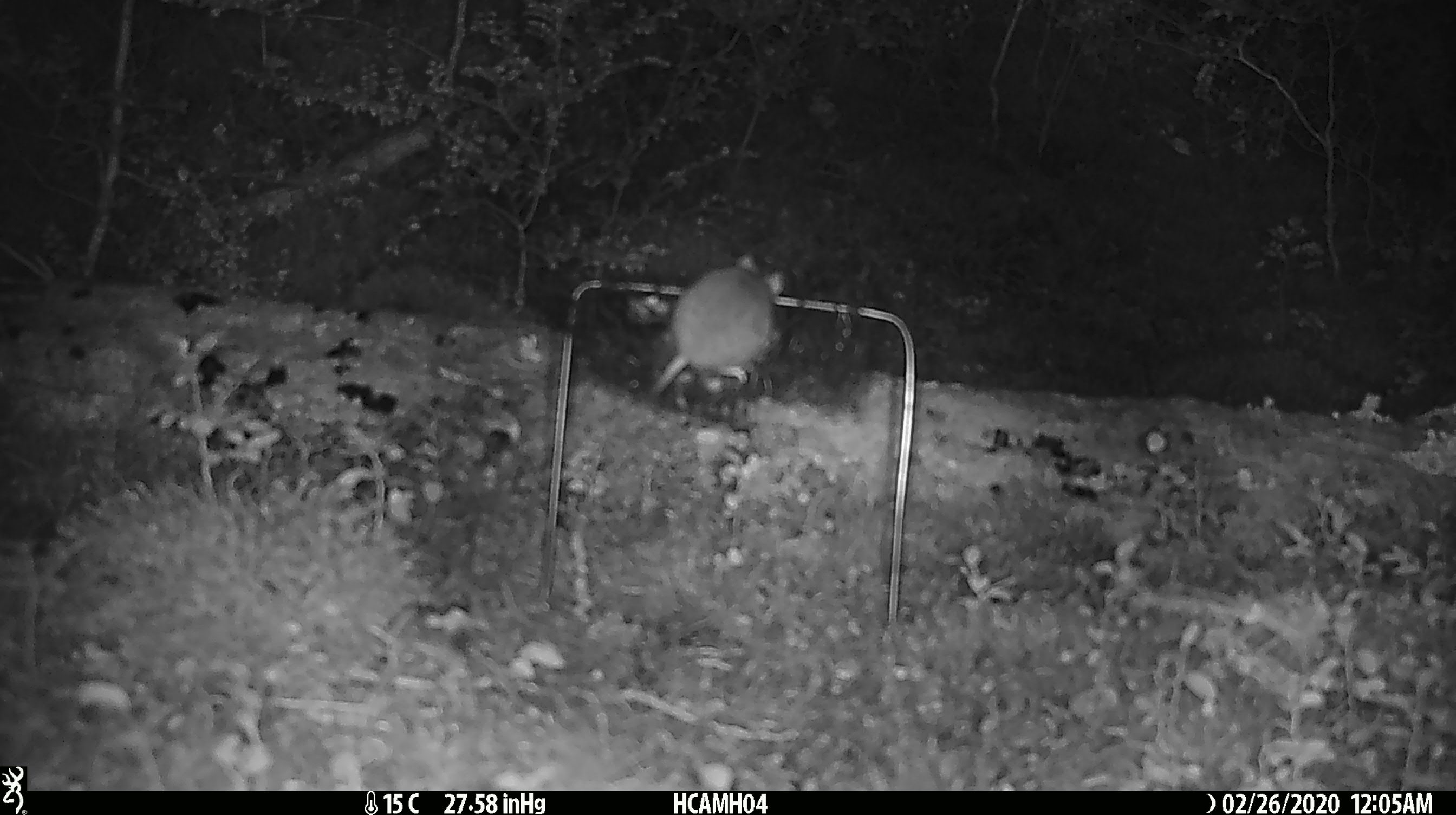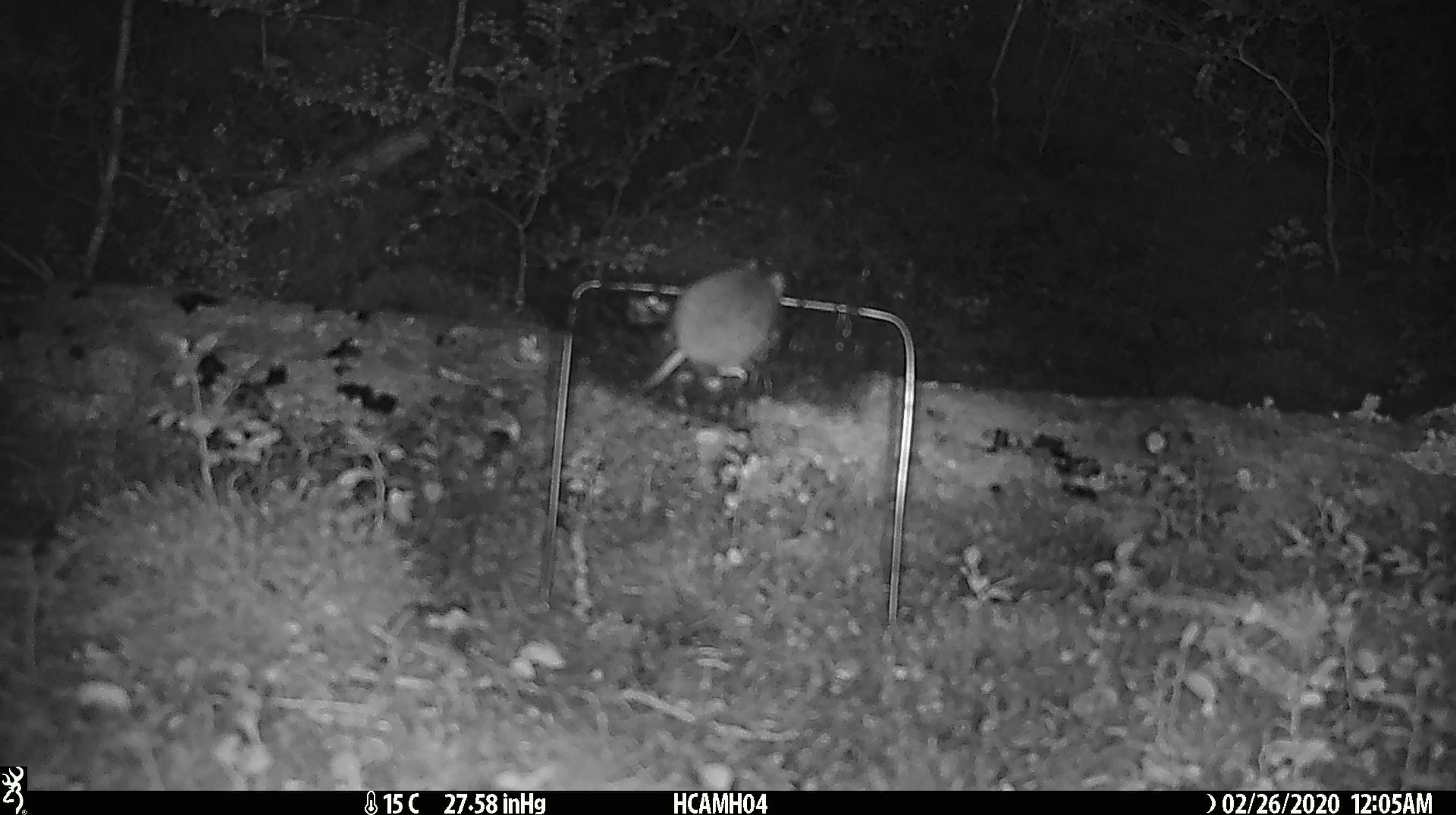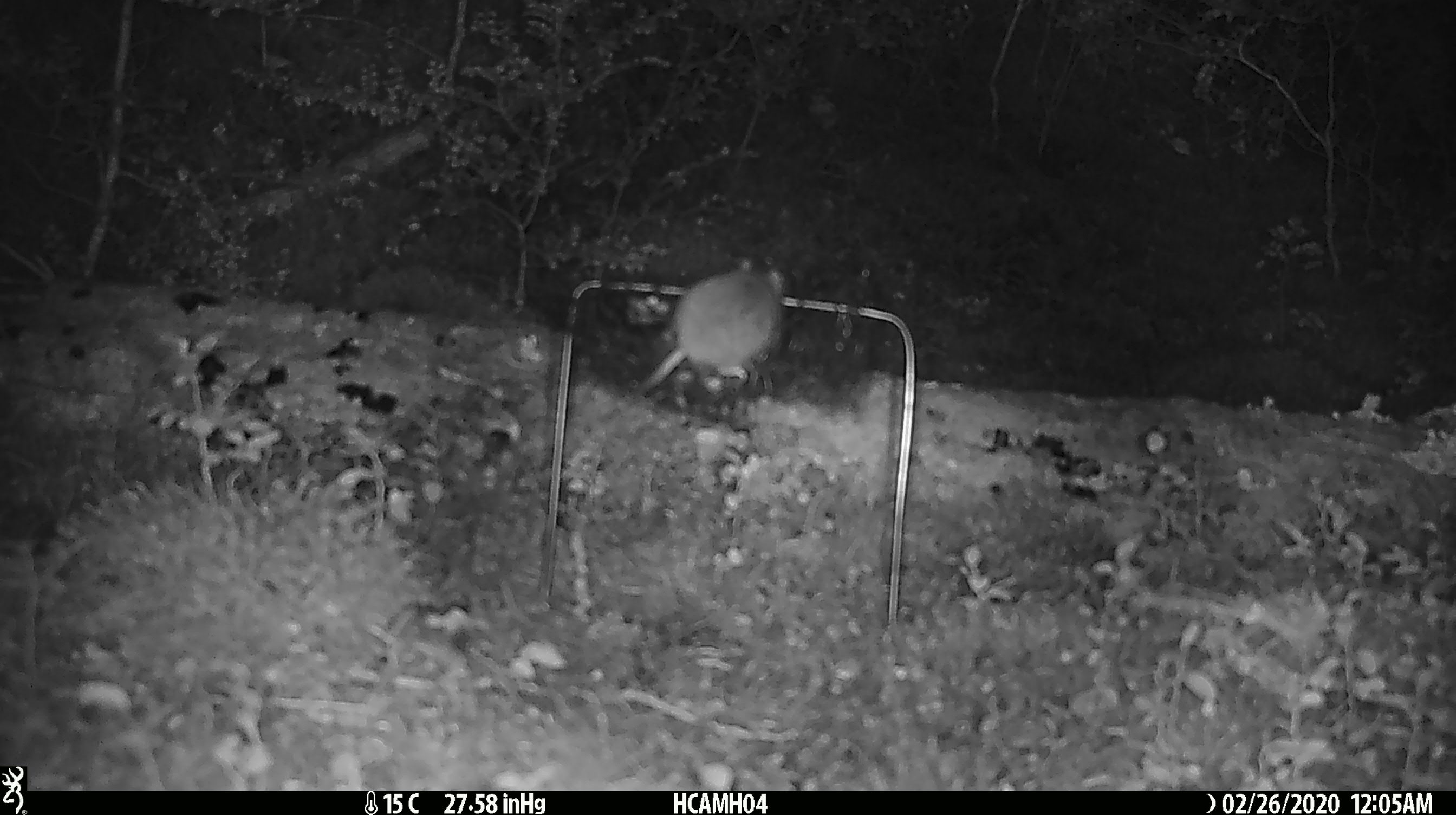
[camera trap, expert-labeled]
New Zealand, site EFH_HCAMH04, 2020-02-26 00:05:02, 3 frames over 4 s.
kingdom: Animalia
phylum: Chordata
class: Mammalia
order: Rodentia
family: Muridae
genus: Mus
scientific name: Mus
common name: mouse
Mouse (Mus).